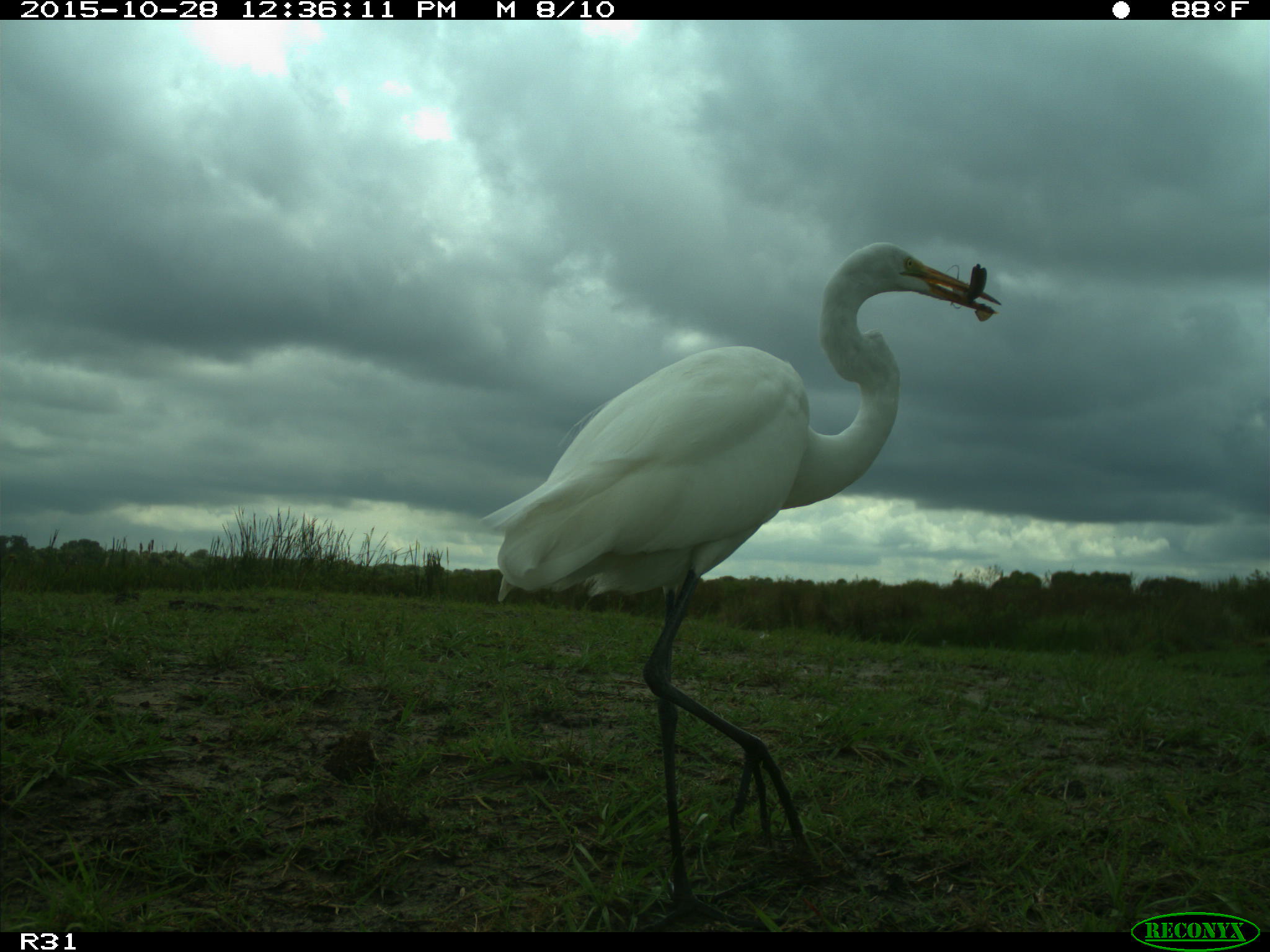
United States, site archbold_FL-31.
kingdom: Animalia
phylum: Chordata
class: Aves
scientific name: Aves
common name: birds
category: unidentified bird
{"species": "unidentified bird (birds) (Aves)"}